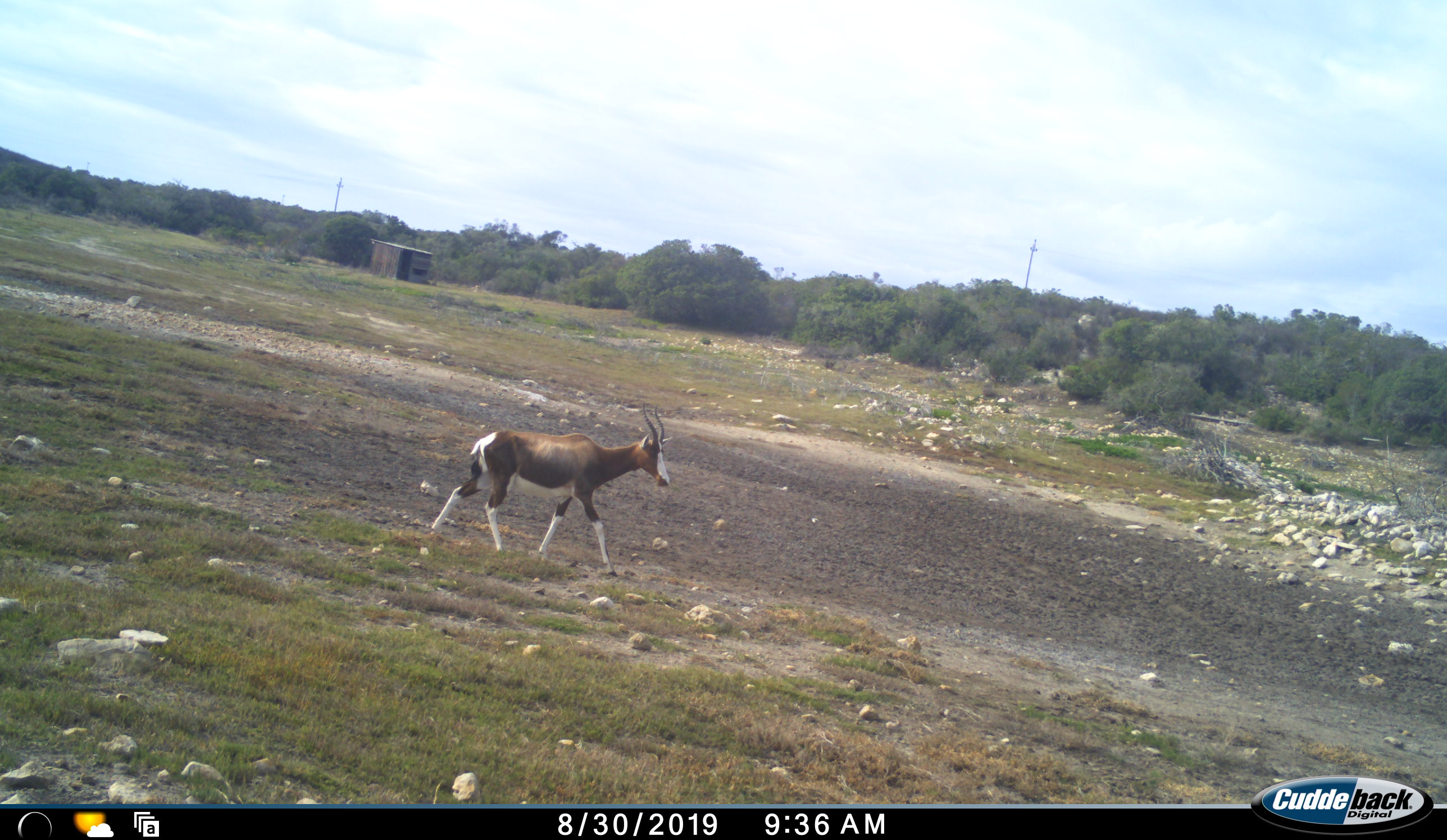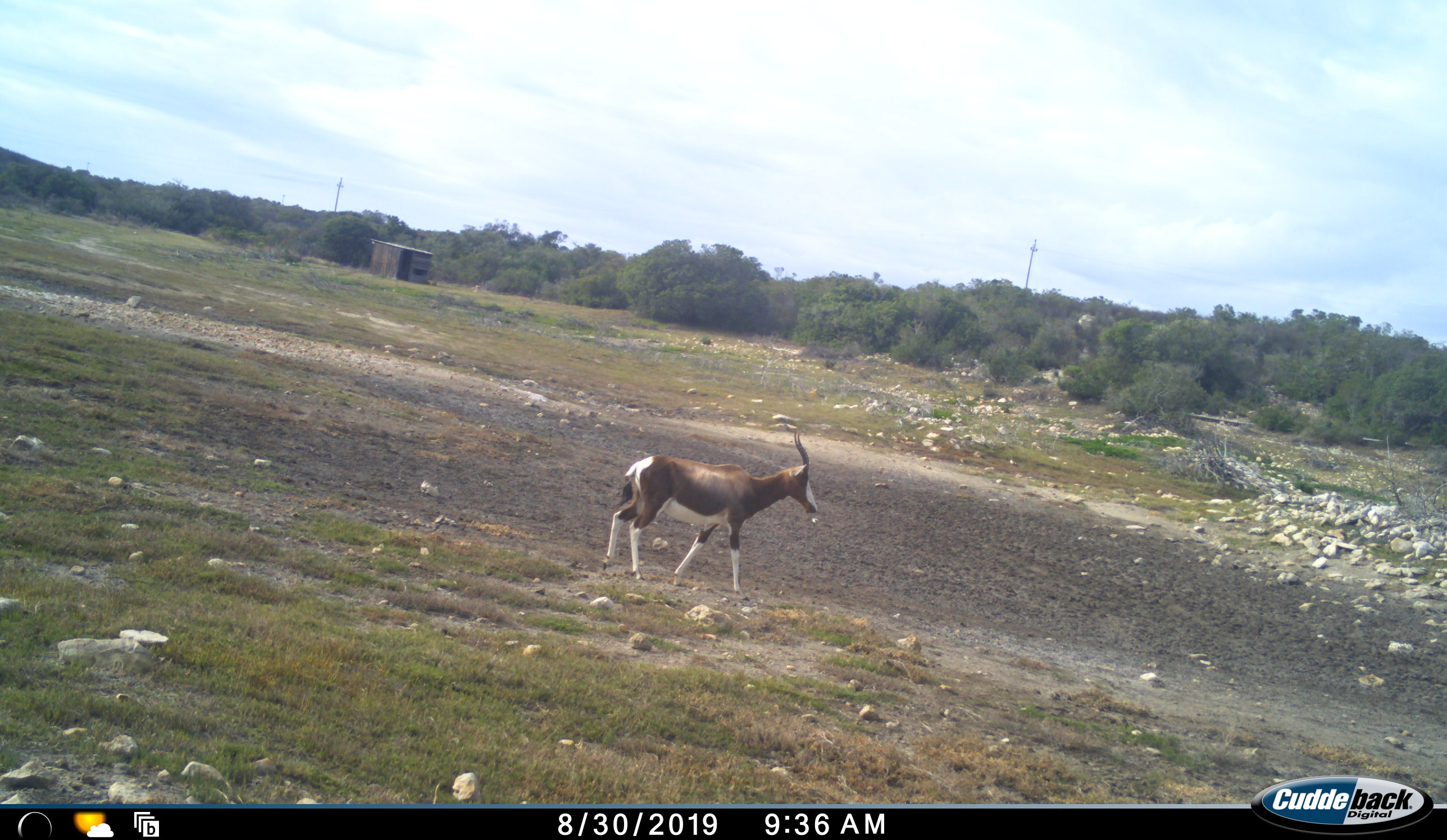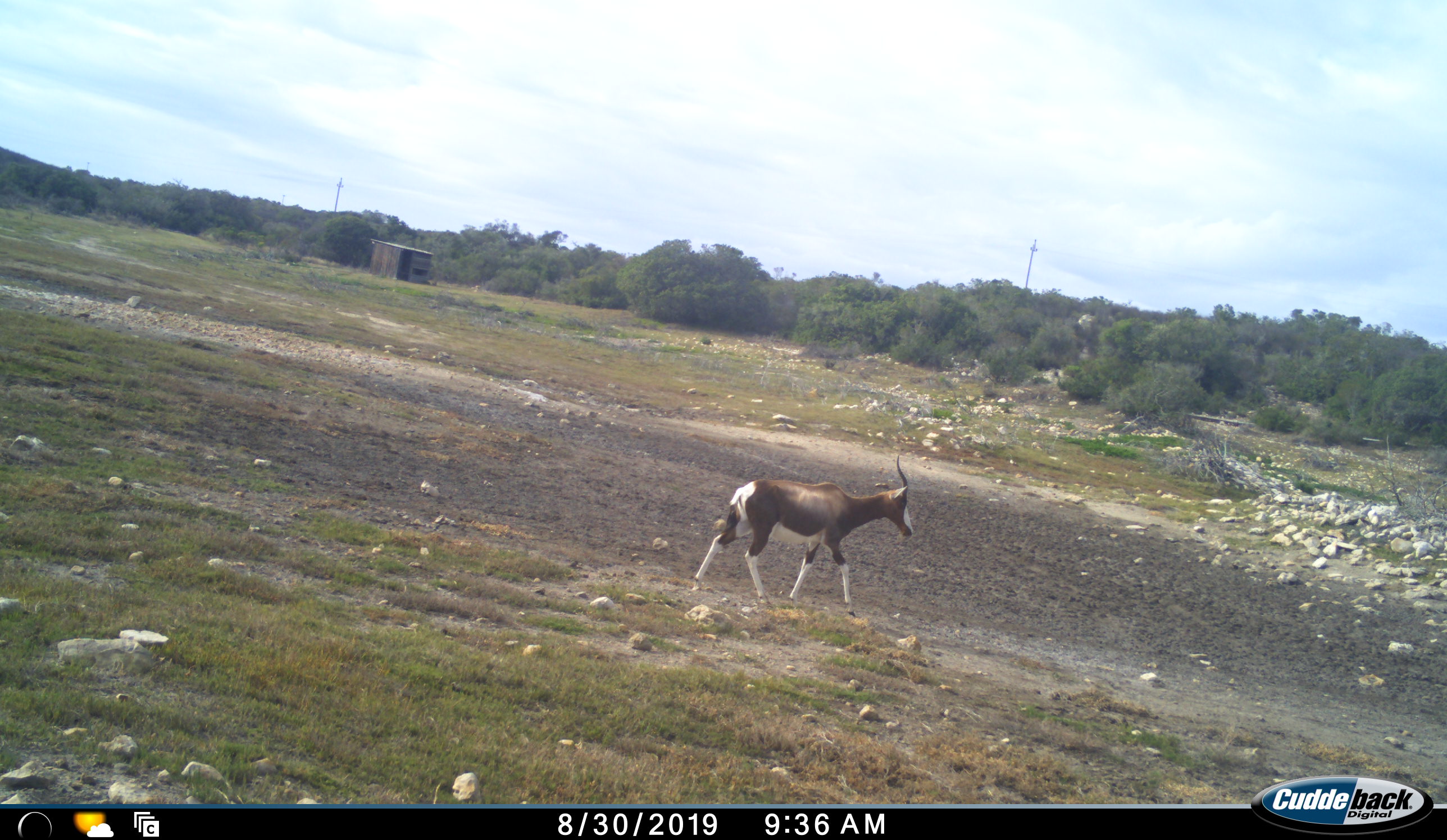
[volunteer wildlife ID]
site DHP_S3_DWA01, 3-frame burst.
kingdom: Animalia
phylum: Chordata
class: Mammalia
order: Artiodactyla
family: Bovidae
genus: Damaliscus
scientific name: Damaliscus pygargus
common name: bontebok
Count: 1.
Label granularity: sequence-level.